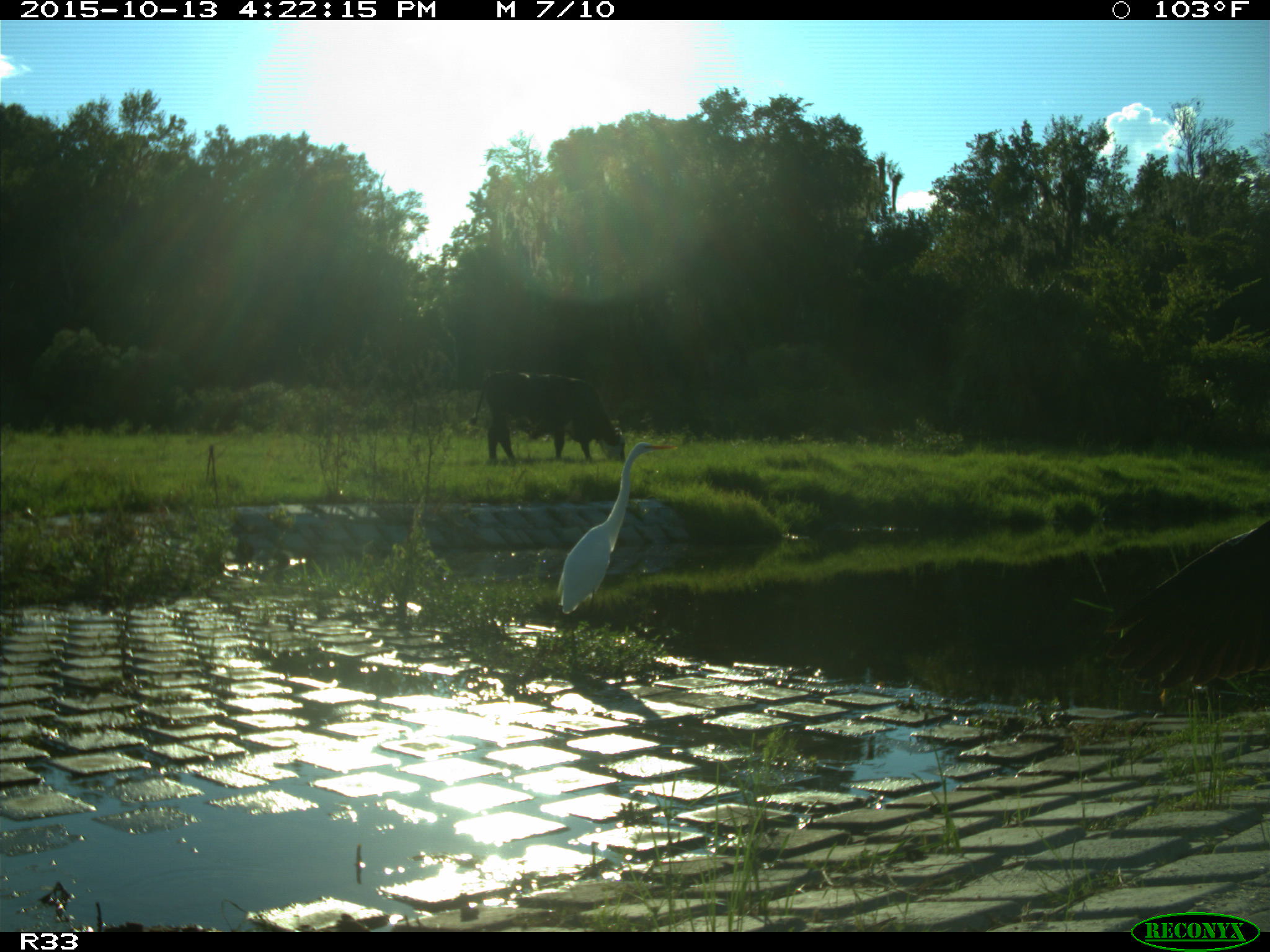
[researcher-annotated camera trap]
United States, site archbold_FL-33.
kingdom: Animalia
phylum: Chordata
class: Mammalia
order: Artiodactyla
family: Bovidae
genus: Bos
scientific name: Bos taurus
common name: domestic cow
Bos taurus (domestic cow).